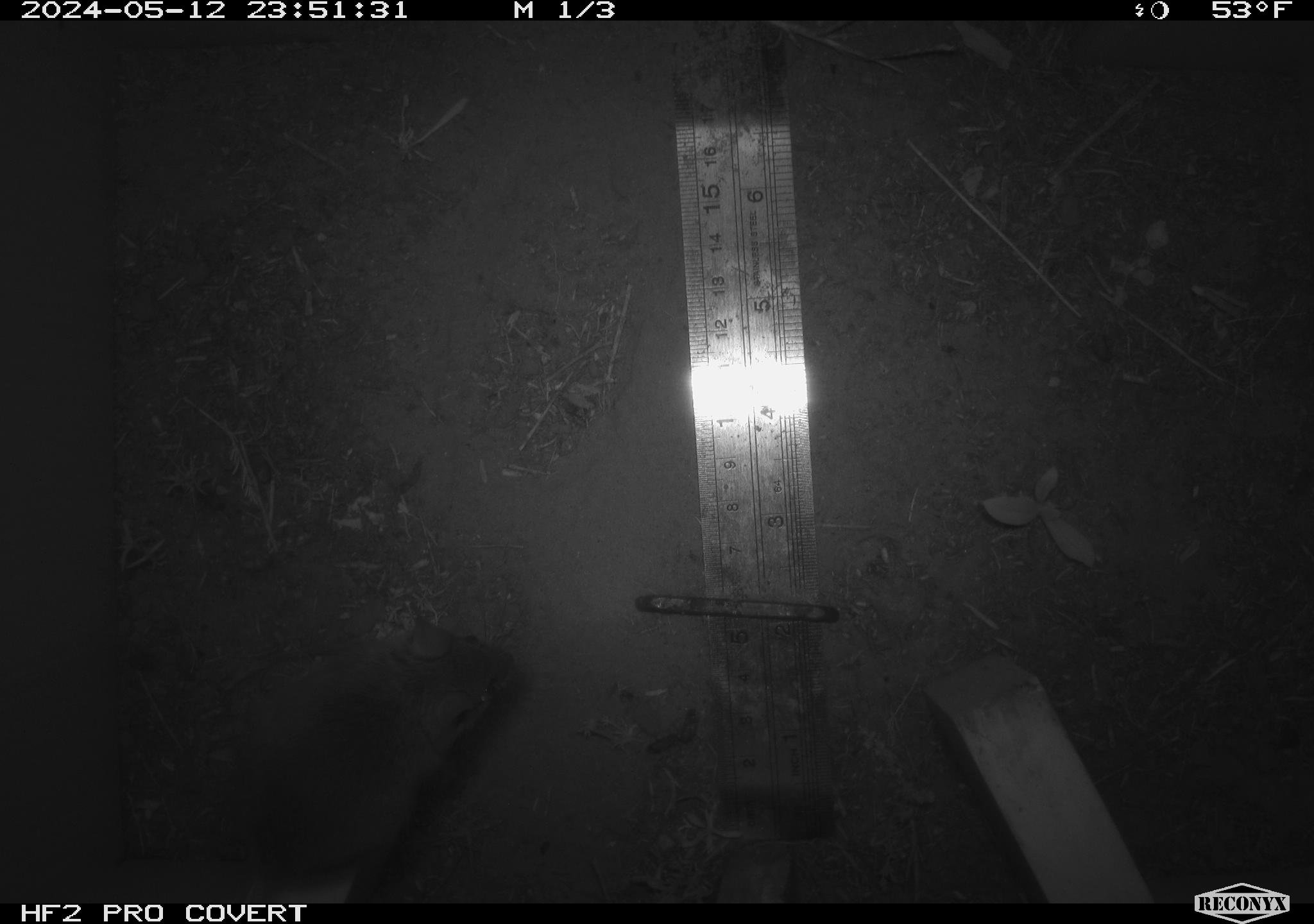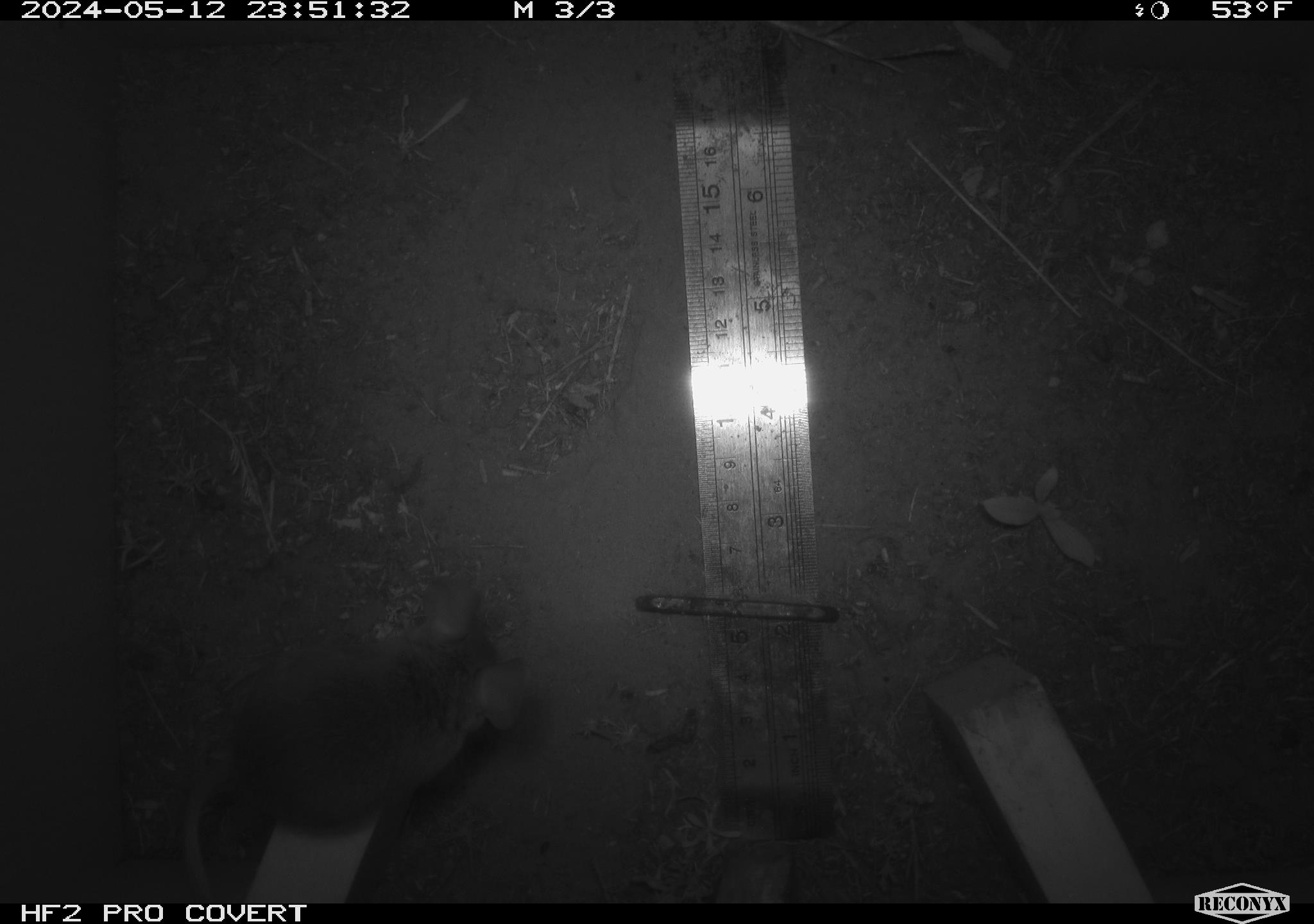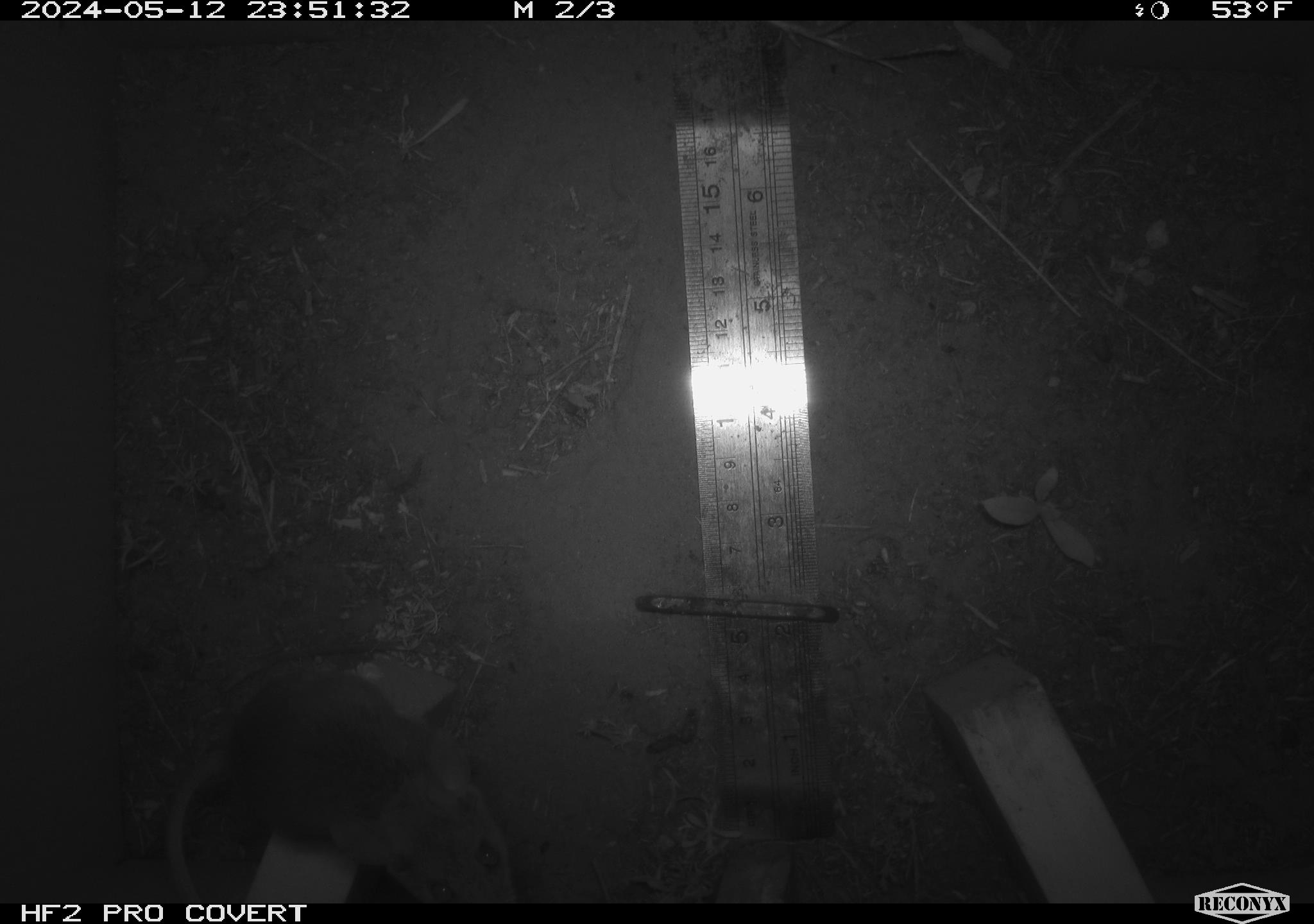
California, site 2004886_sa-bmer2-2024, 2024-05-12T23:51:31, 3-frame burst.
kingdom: Animalia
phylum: Chordata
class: Mammalia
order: Rodentia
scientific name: Rodentia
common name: mouse species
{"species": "mouse species (Rodentia)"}